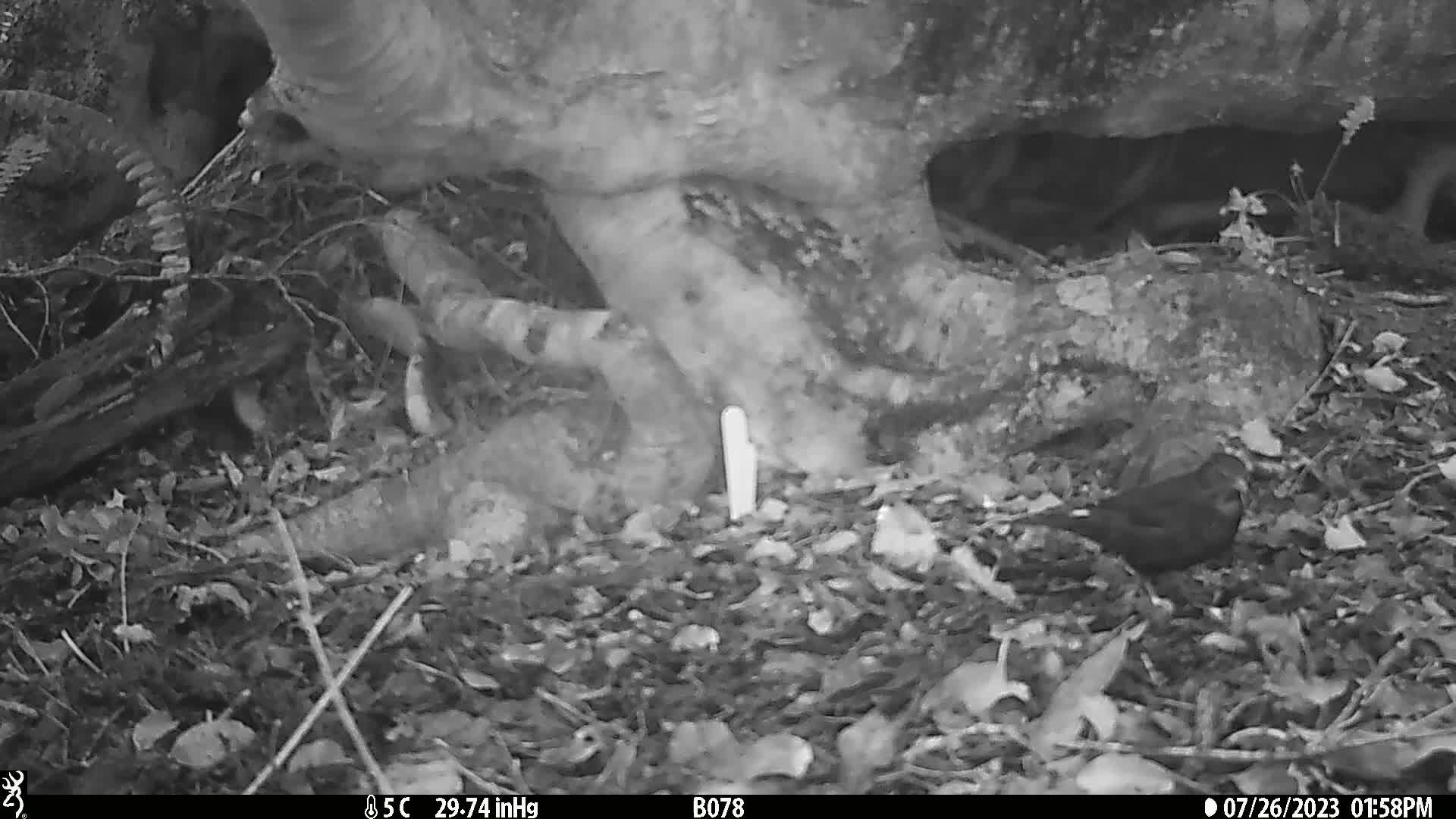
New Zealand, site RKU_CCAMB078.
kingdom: Animalia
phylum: Chordata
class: Aves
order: Passeriformes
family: Turdidae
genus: Turdus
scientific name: Turdus merula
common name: eurasian blackbird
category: blackbird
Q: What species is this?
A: Blackbird (eurasian blackbird) (Turdus merula).